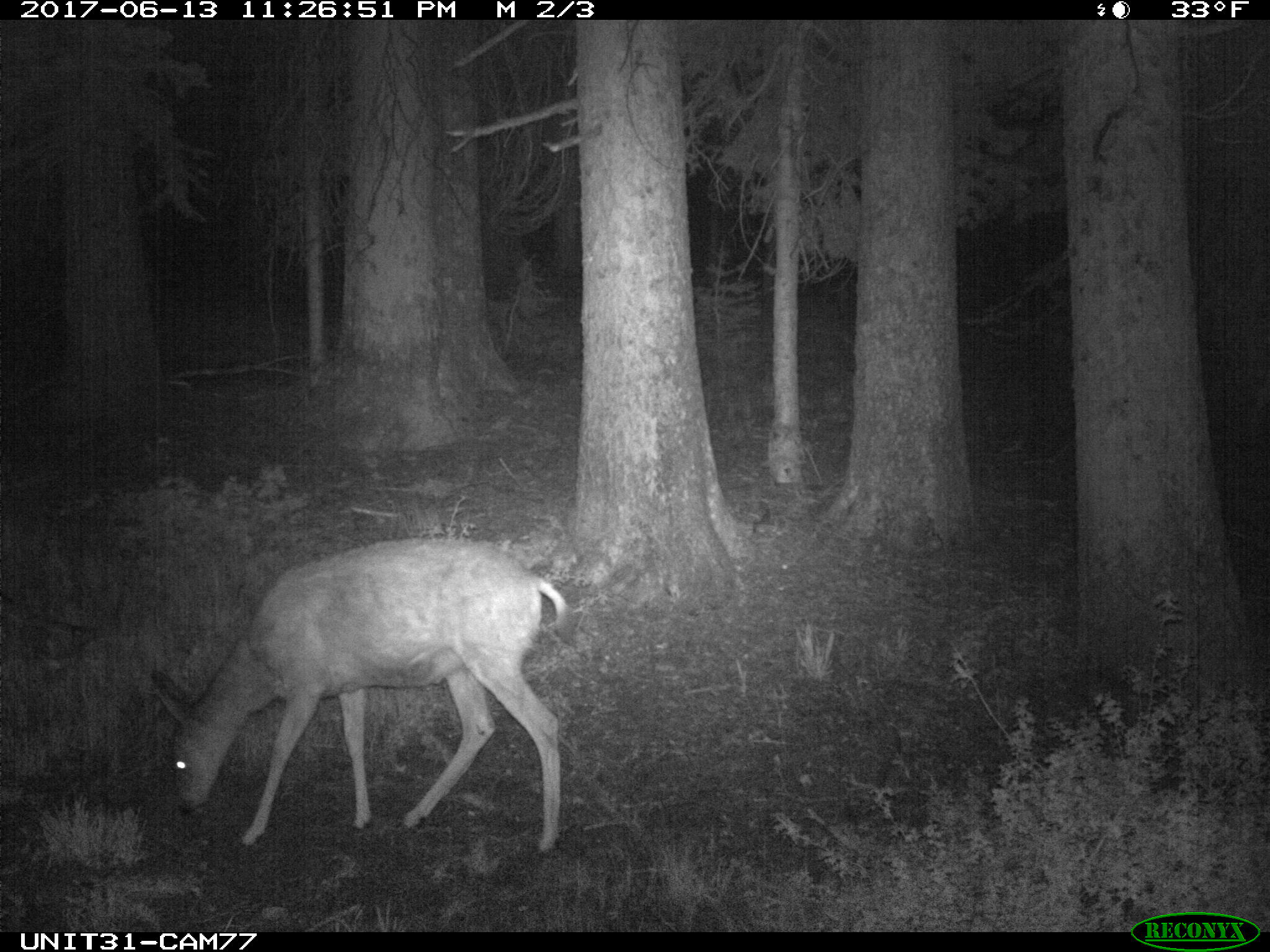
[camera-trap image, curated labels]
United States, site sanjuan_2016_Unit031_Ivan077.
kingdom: Animalia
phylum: Chordata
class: Mammalia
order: Artiodactyla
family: Cervidae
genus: Odocoileus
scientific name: Odocoileus hemionus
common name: mule deer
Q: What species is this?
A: Odocoileus hemionus (mule deer).